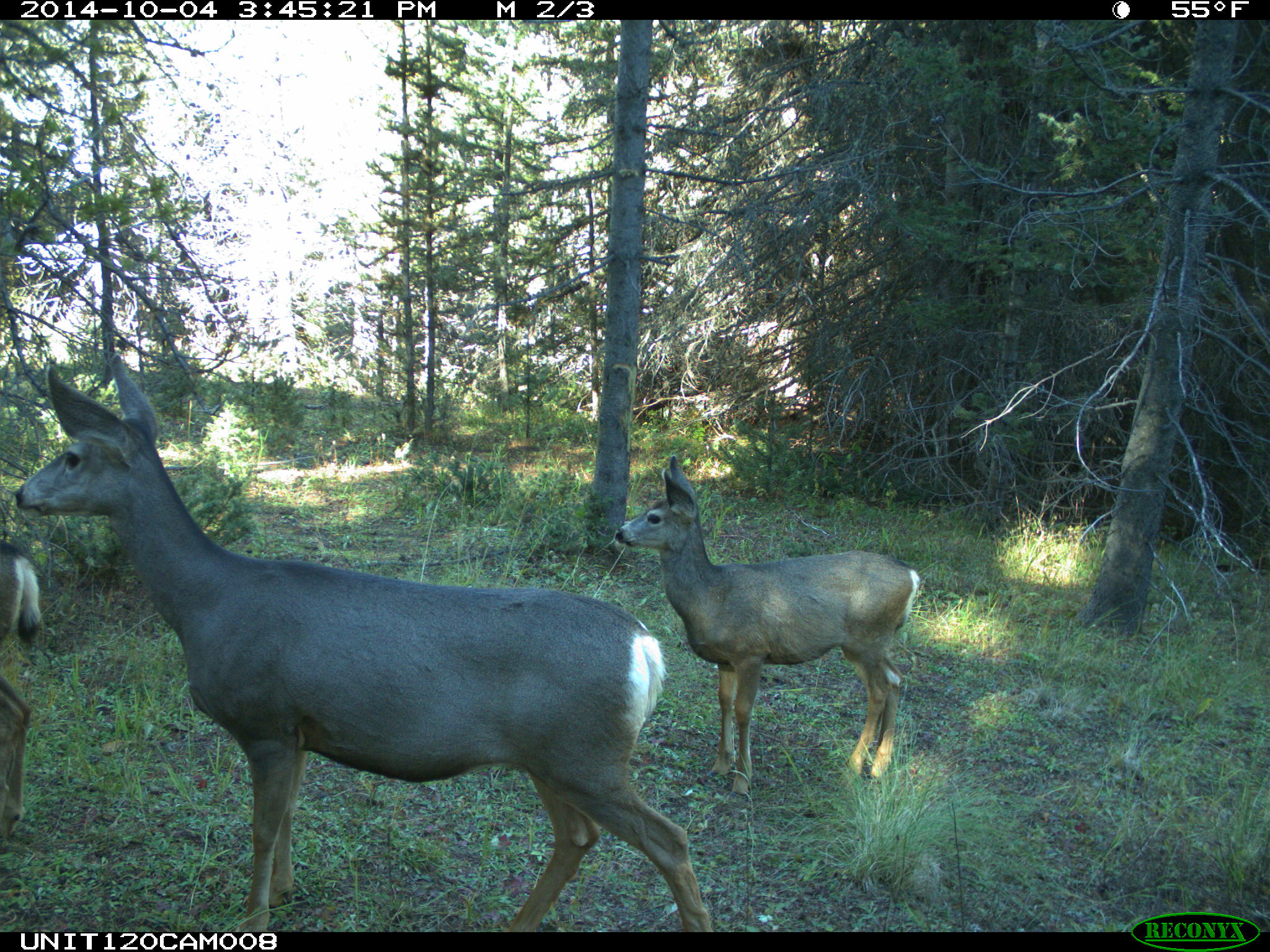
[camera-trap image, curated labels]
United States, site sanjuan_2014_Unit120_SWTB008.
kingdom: Animalia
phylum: Chordata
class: Mammalia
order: Artiodactyla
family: Cervidae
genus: Odocoileus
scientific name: Odocoileus hemionus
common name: mule deer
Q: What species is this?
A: Odocoileus hemionus (mule deer).